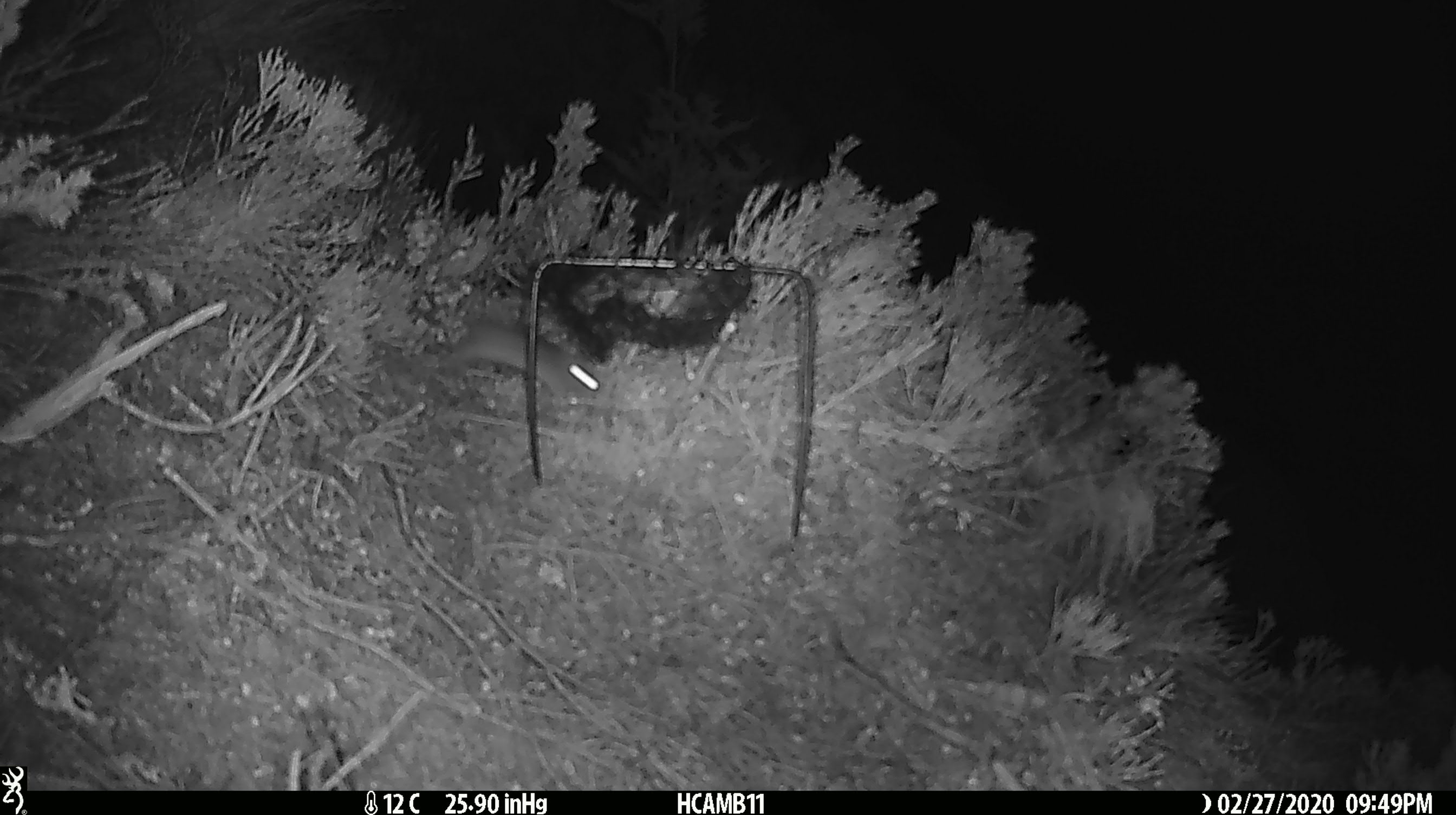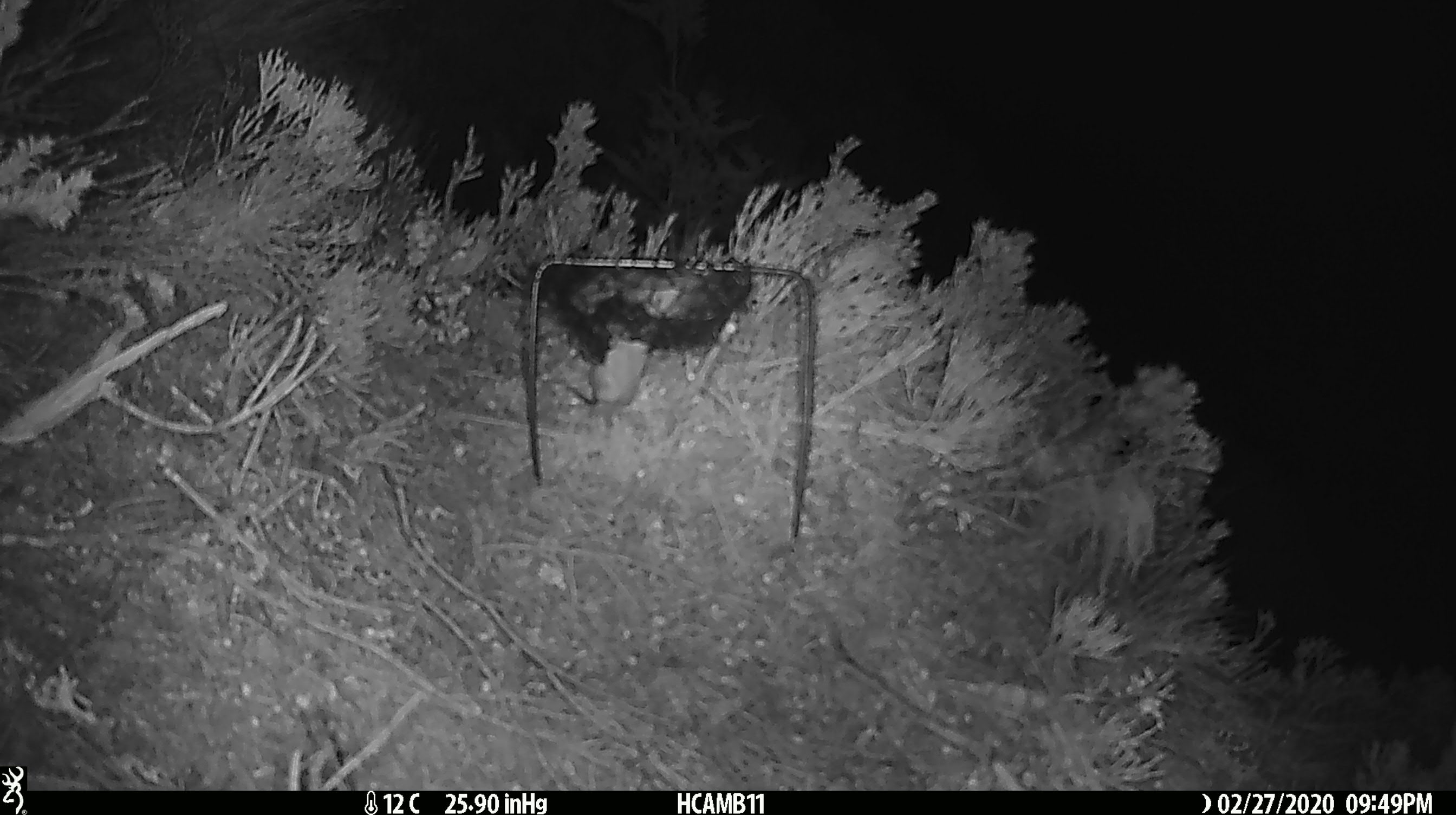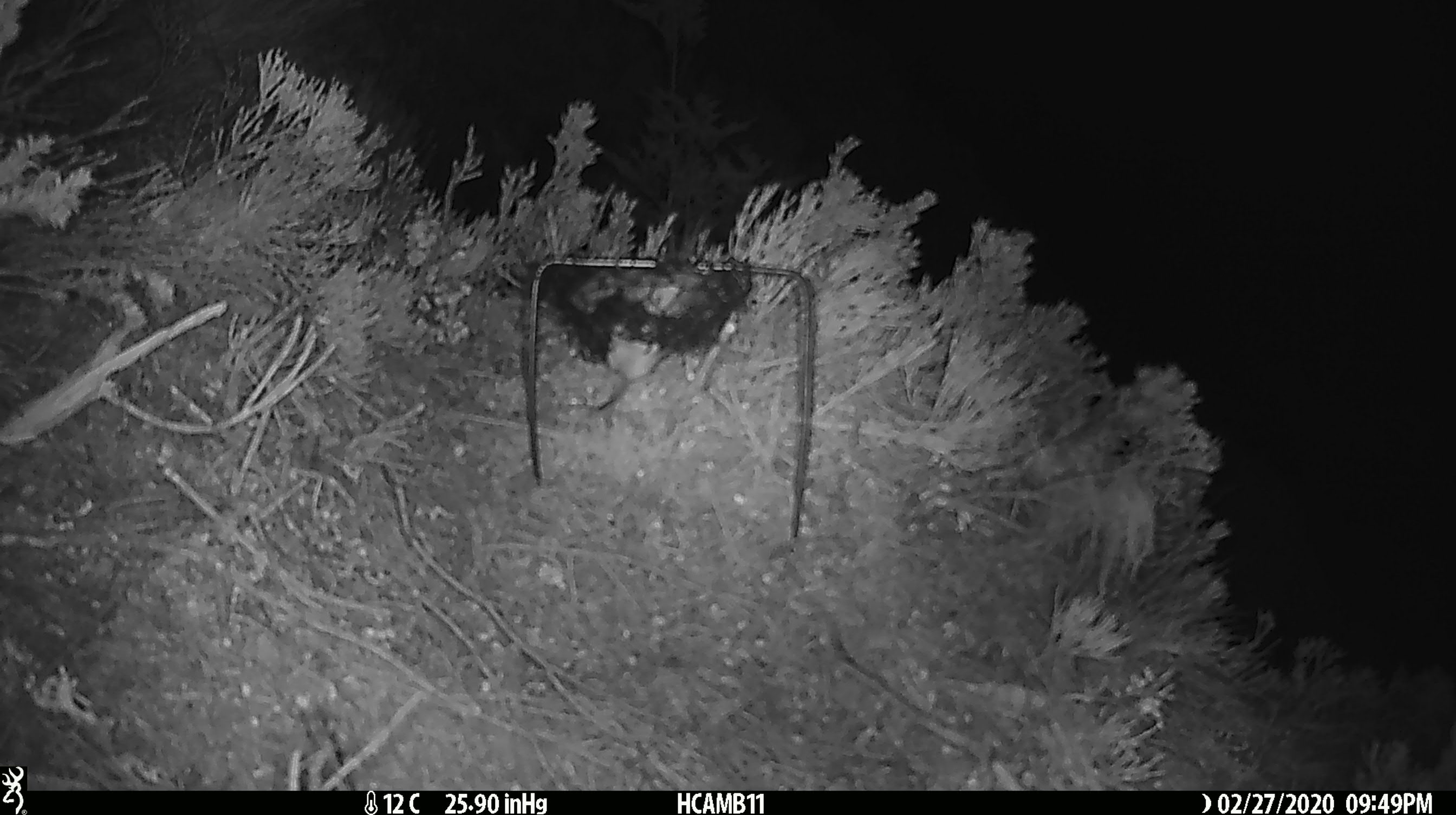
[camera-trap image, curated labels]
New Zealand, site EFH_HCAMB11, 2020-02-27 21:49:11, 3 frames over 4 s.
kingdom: Animalia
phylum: Chordata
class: Mammalia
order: Rodentia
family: Muridae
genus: Mus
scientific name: Mus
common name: mouse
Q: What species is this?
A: Mouse (Mus).